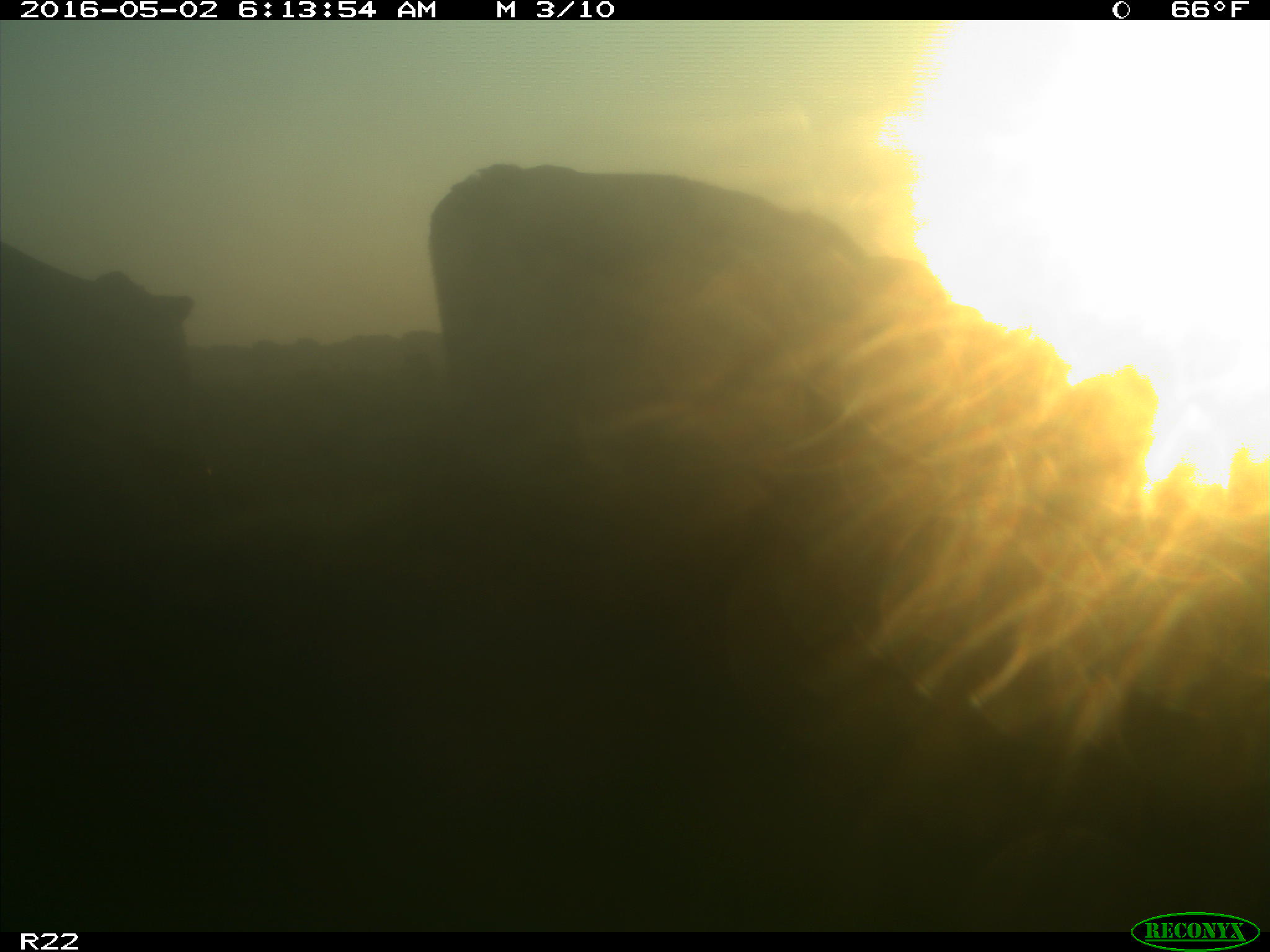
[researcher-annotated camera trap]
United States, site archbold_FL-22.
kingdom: Animalia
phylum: Chordata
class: Mammalia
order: Artiodactyla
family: Bovidae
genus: Bos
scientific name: Bos taurus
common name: domestic cow